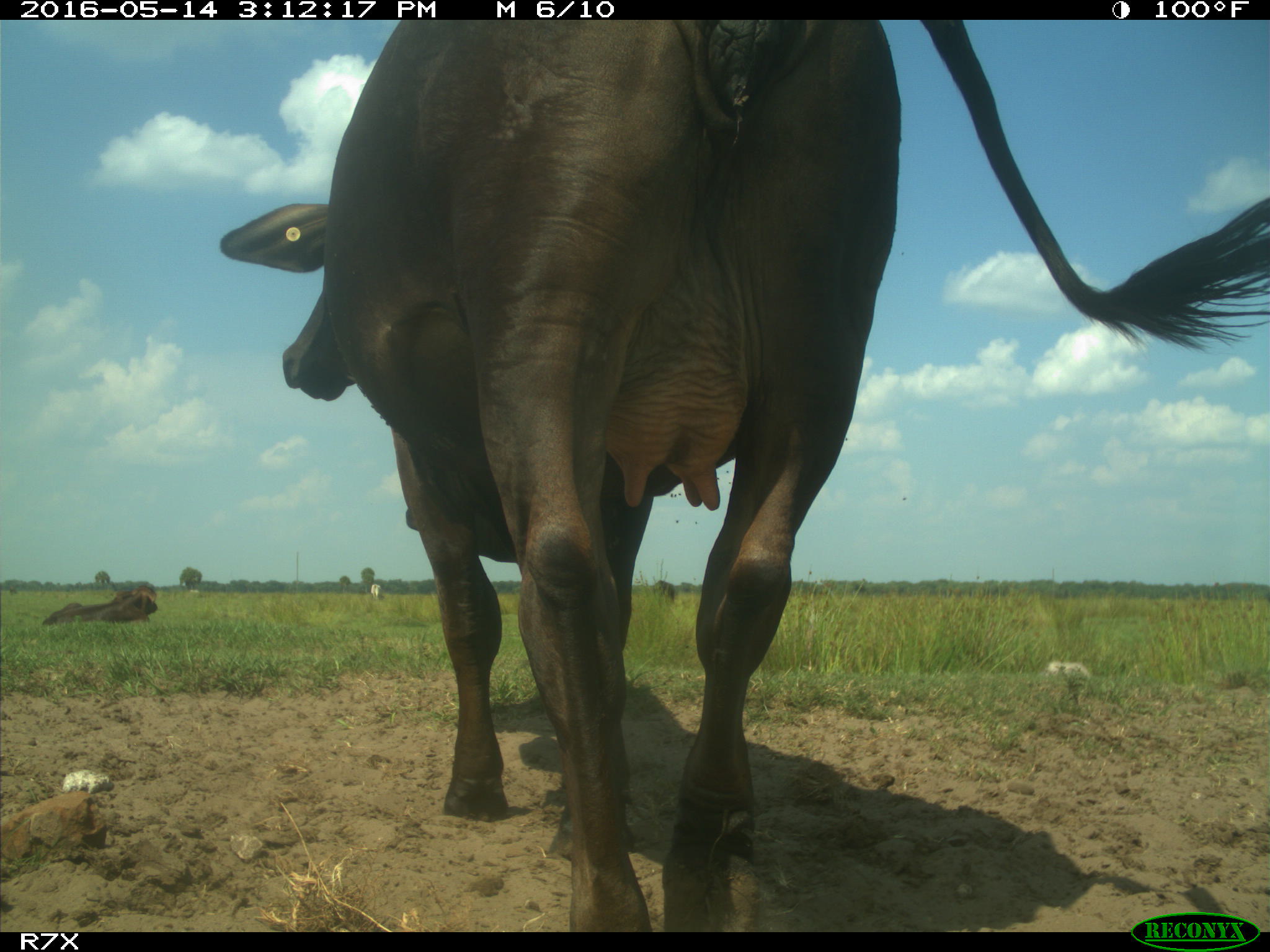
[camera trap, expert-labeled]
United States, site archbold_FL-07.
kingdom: Animalia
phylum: Chordata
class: Mammalia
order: Artiodactyla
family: Bovidae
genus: Bos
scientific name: Bos taurus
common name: domestic cow